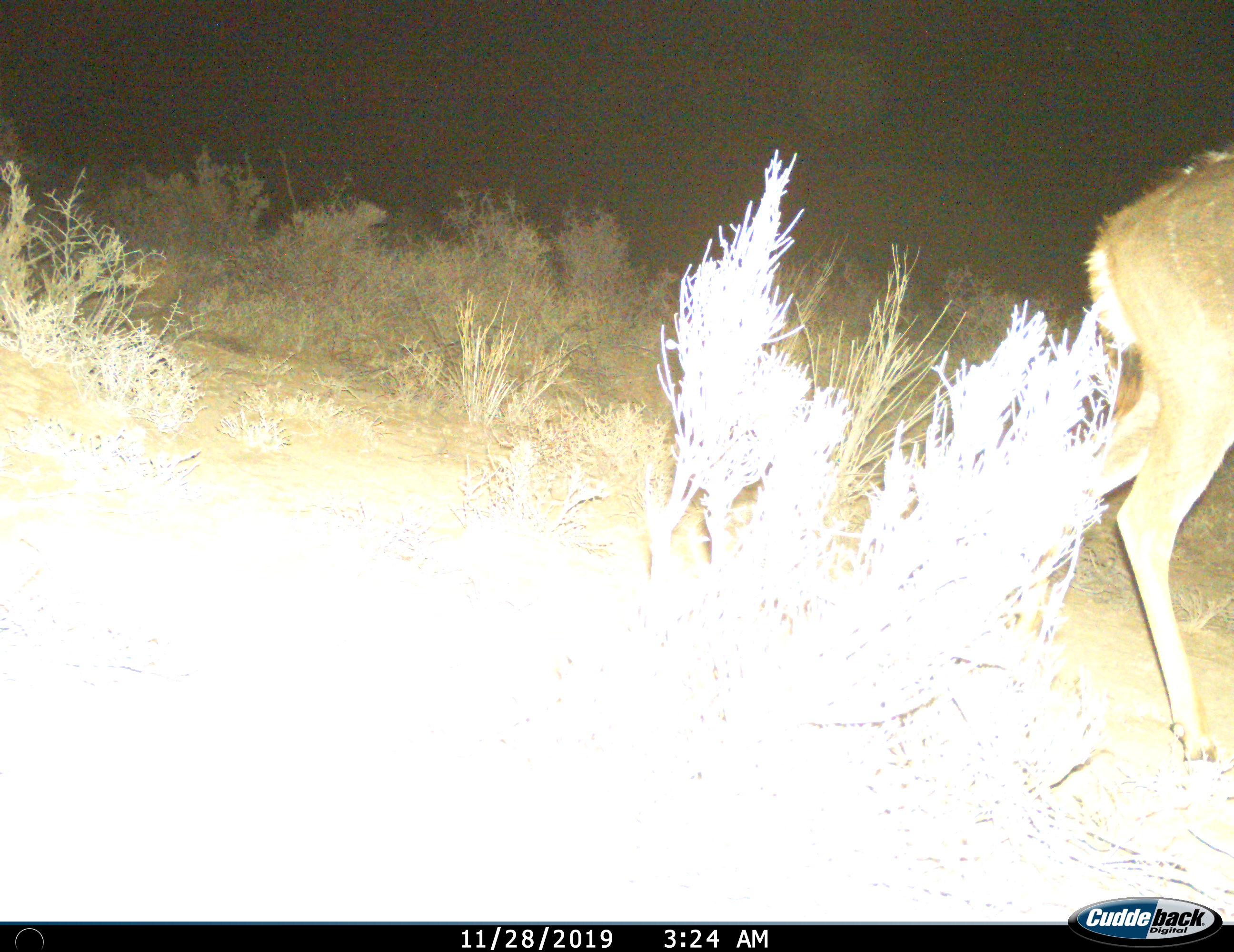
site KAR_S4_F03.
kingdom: Animalia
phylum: Chordata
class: Mammalia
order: Artiodactyla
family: Bovidae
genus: Tragelaphus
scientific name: Tragelaphus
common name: kudu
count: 1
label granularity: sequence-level